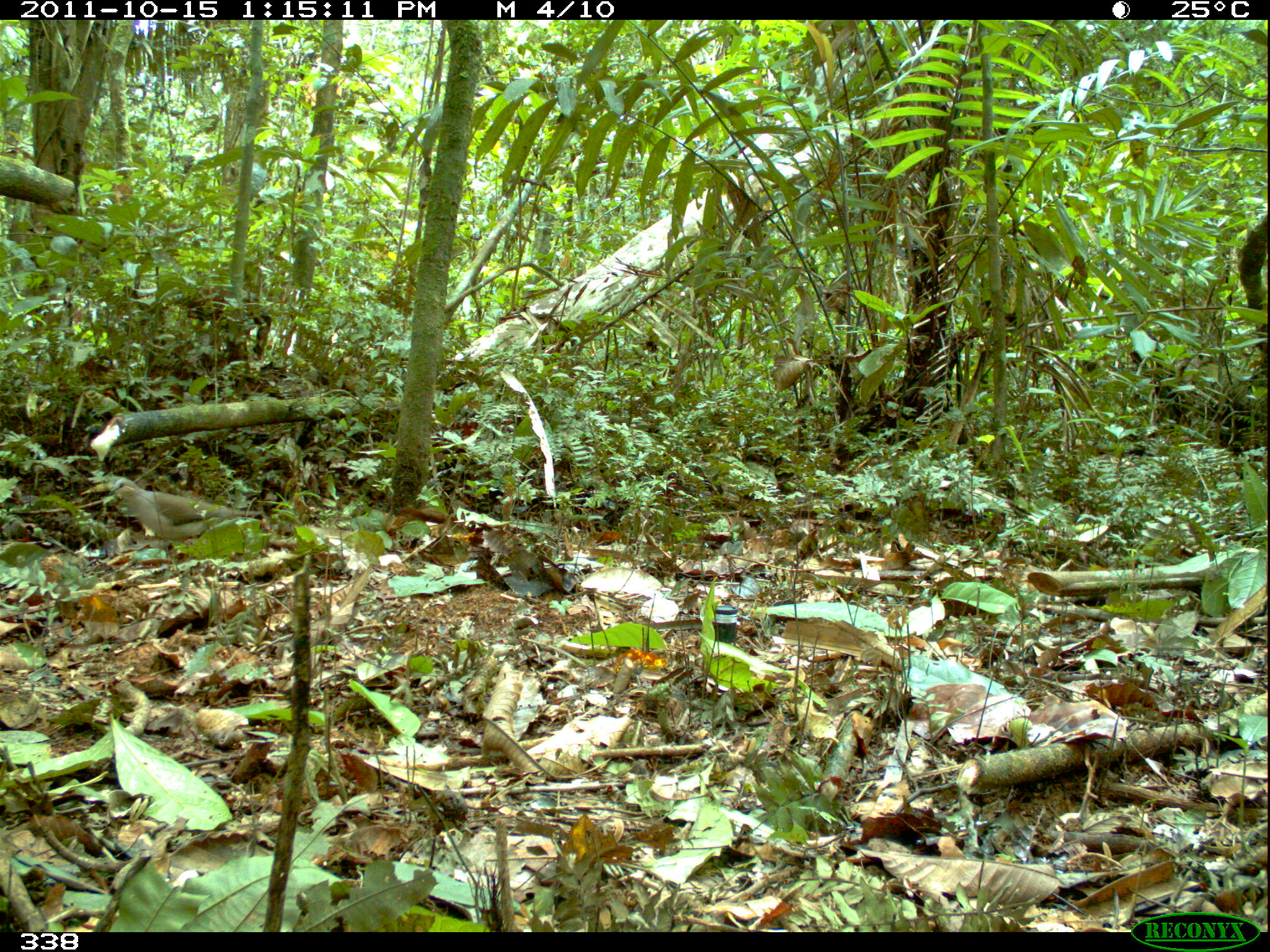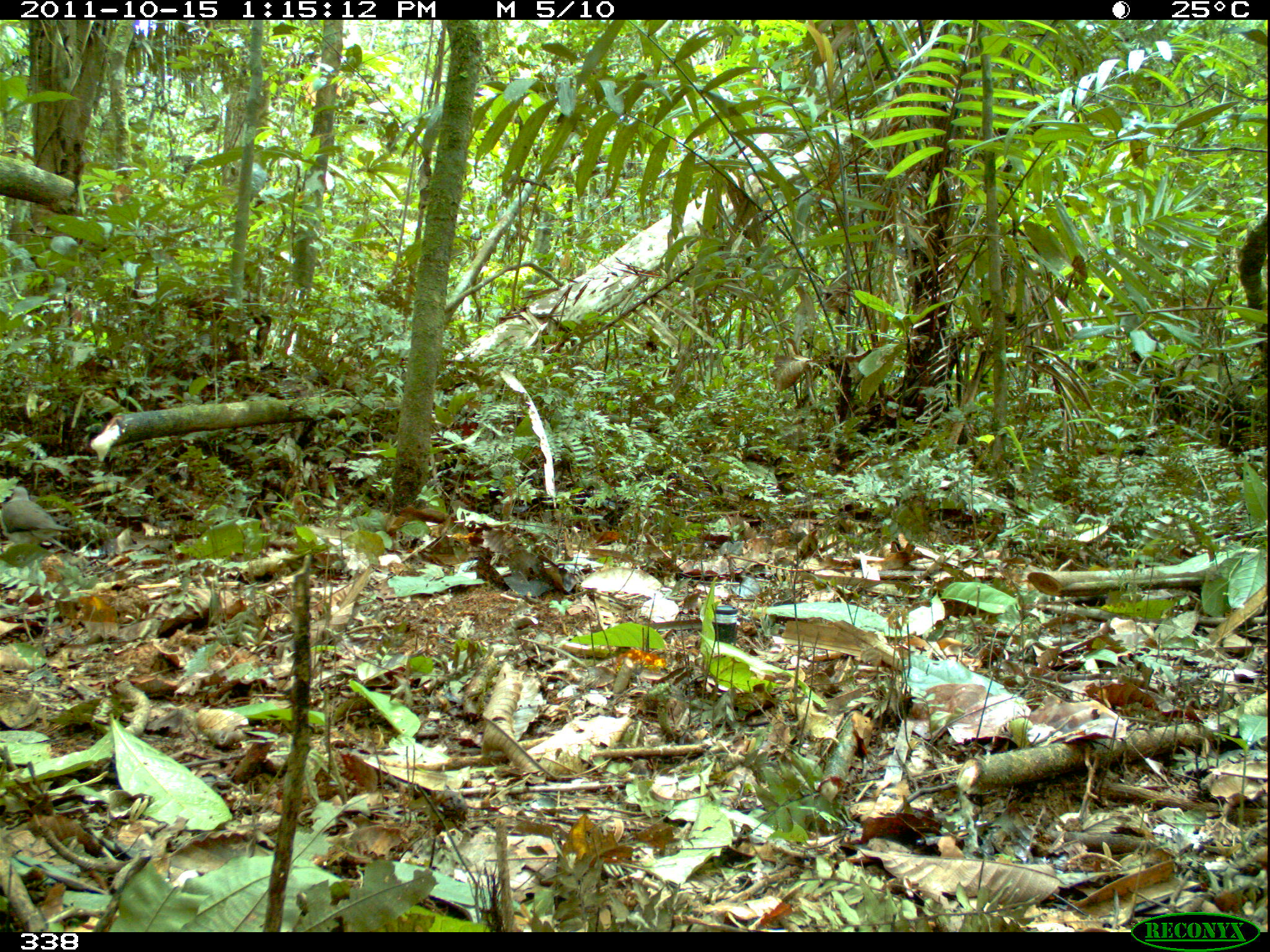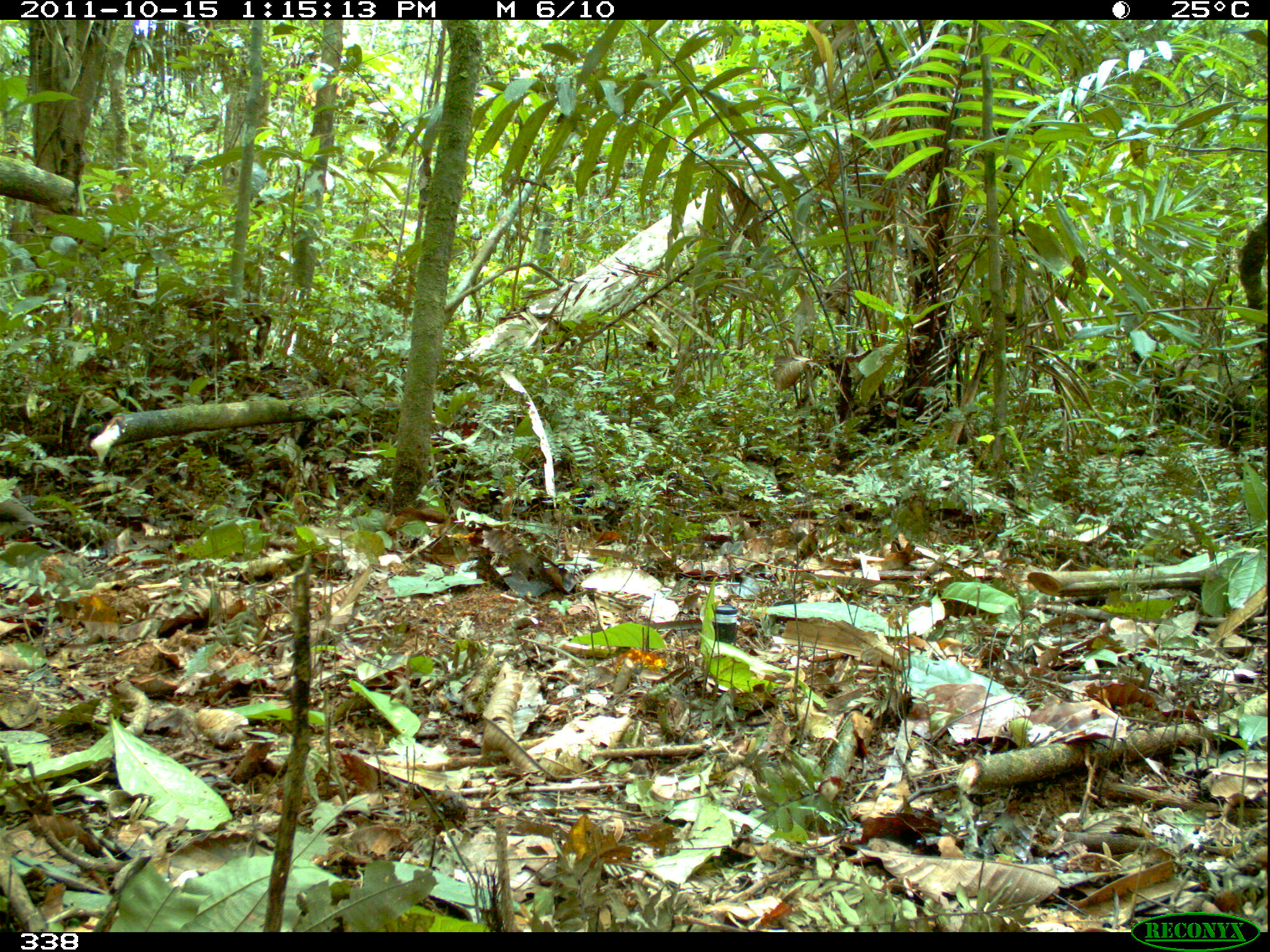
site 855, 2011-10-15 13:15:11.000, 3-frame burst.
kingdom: Animalia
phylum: Chordata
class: Aves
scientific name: Aves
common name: bird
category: unknown bird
Unknown bird (bird) (Aves).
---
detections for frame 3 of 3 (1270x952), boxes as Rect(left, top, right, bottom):
unknown bird: Rect(0, 494, 51, 549)